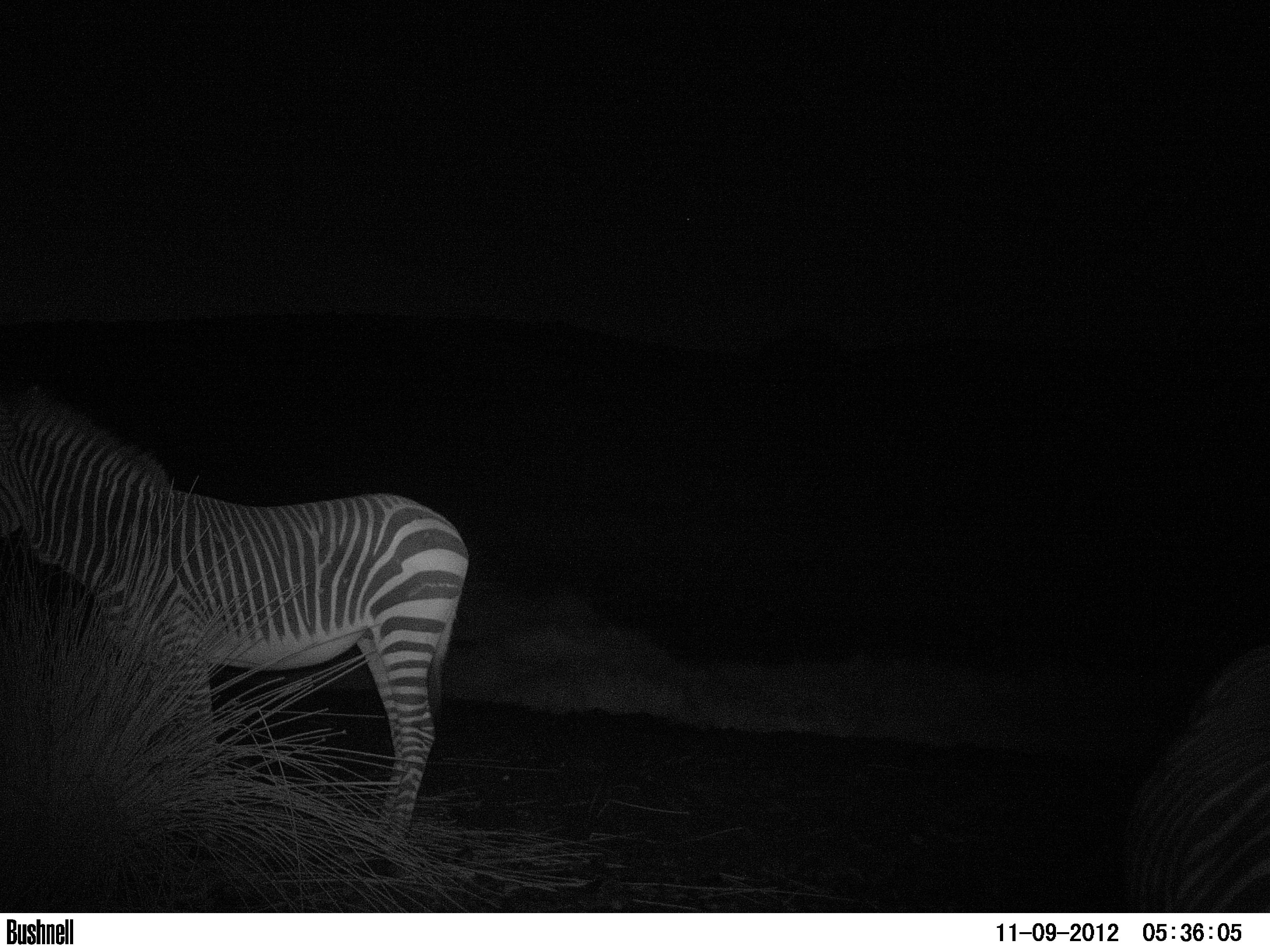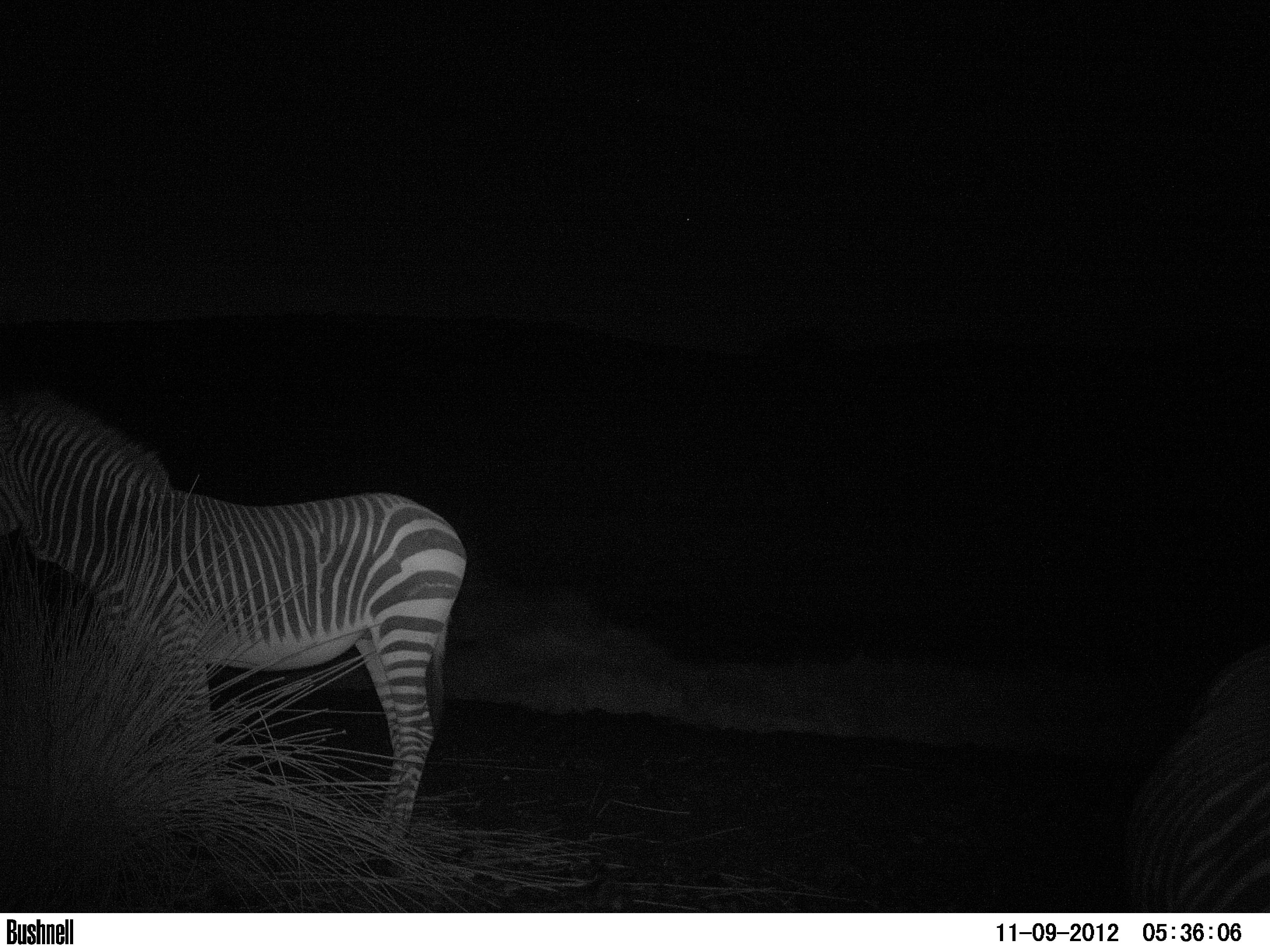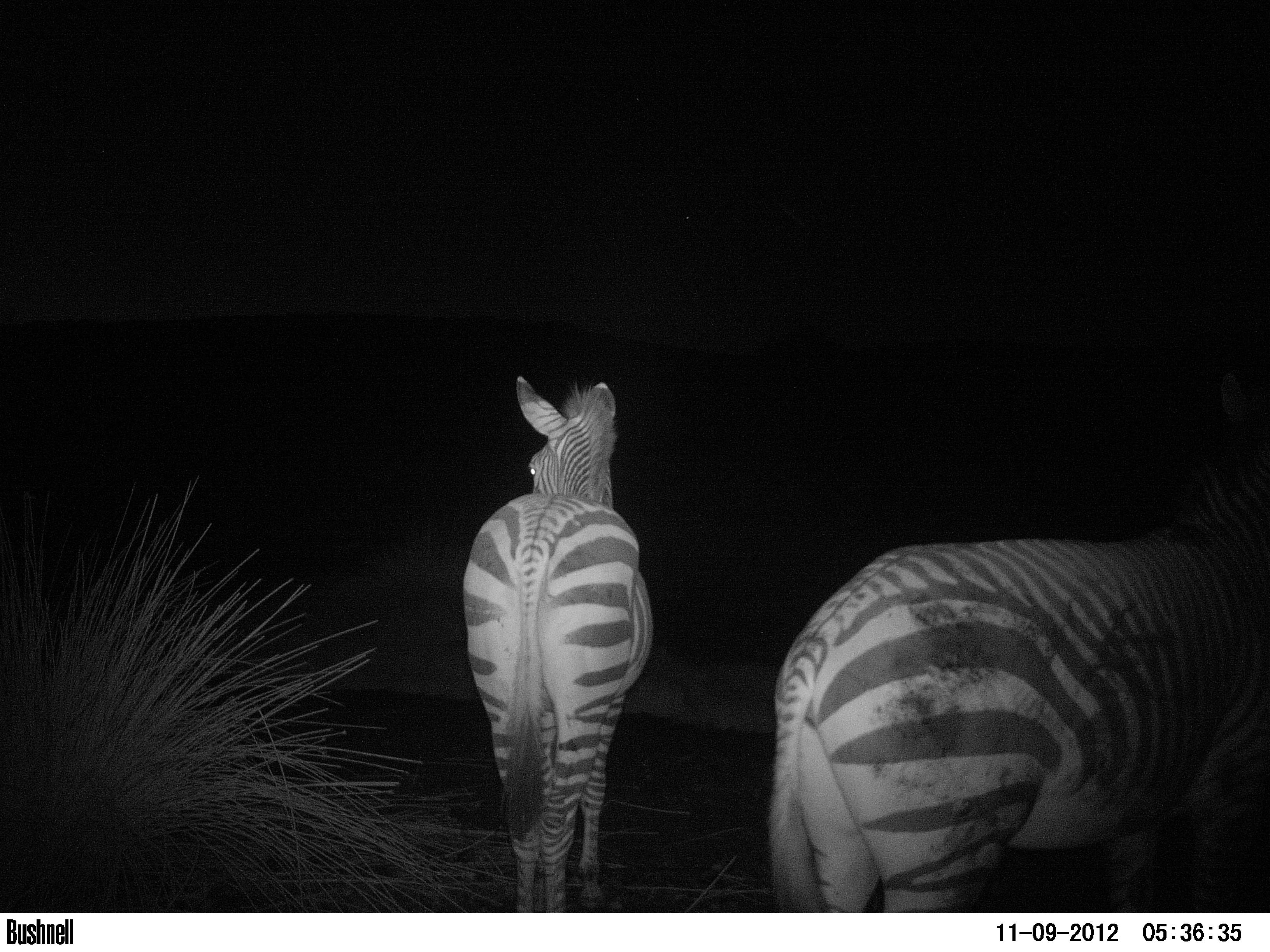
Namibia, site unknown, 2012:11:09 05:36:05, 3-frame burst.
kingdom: Animalia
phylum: Chordata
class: Mammalia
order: Perissodactyla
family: Equidae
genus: Equus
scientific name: Equus zebra hartmannae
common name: hartmann's mountain zebra